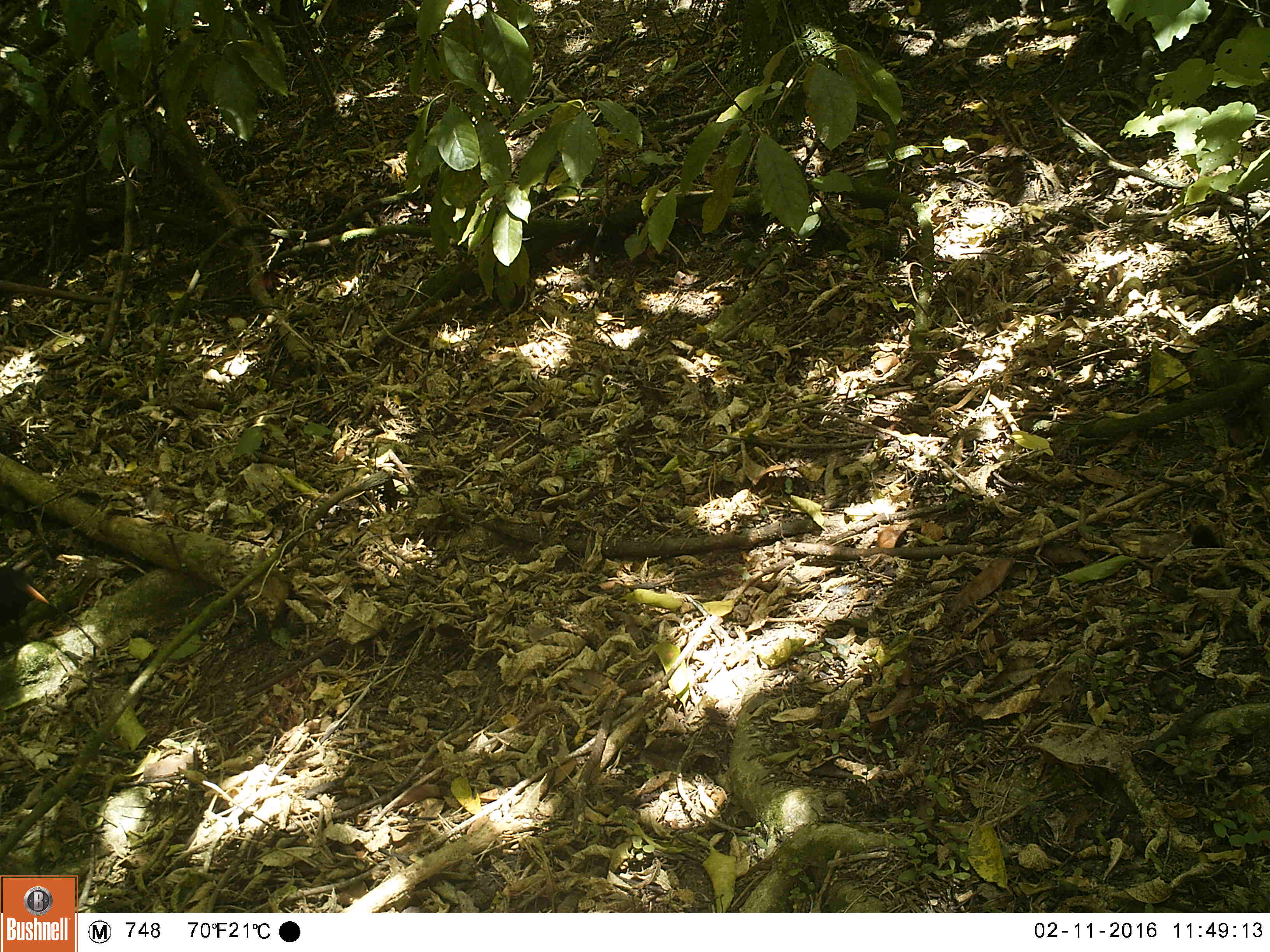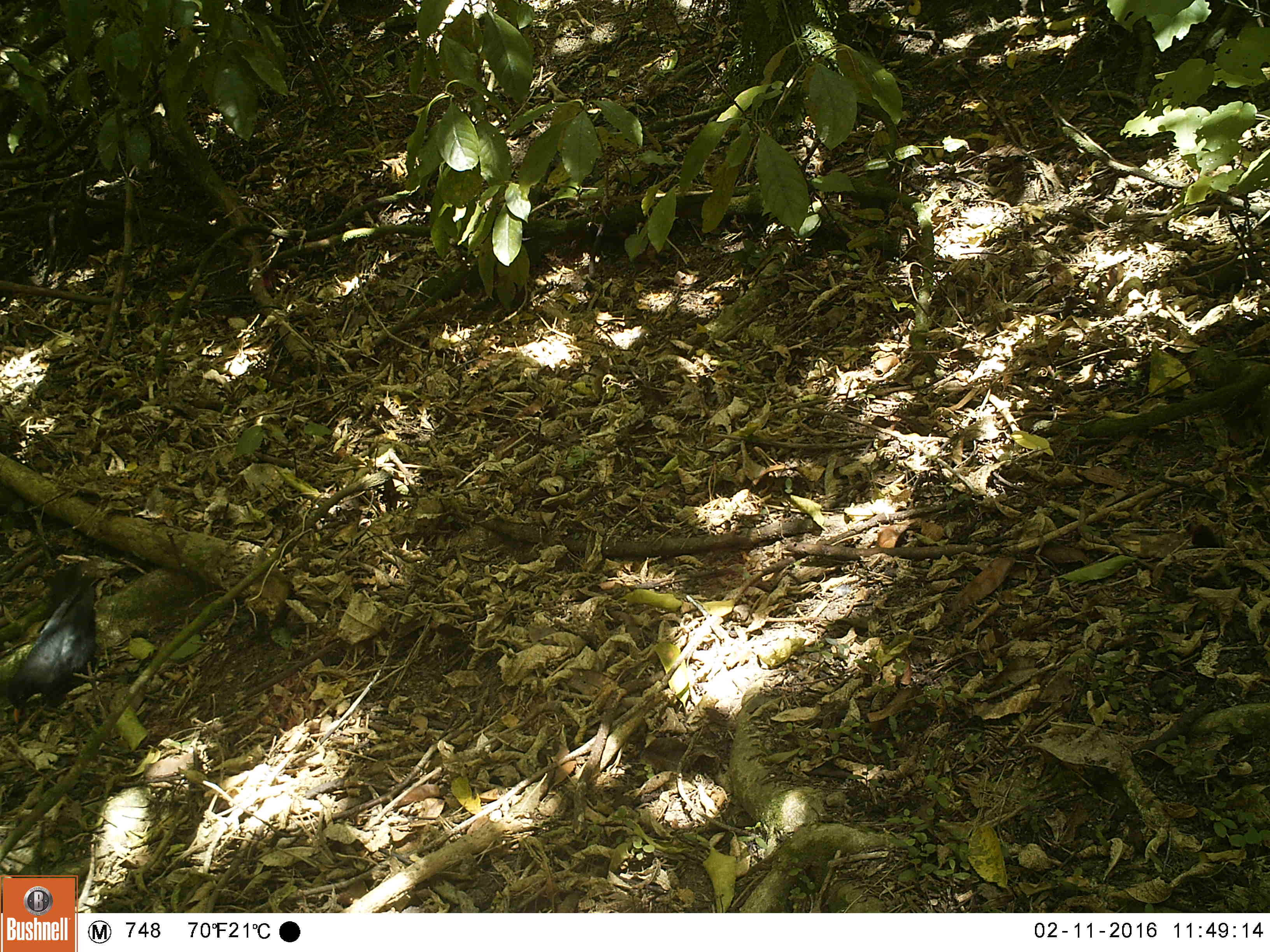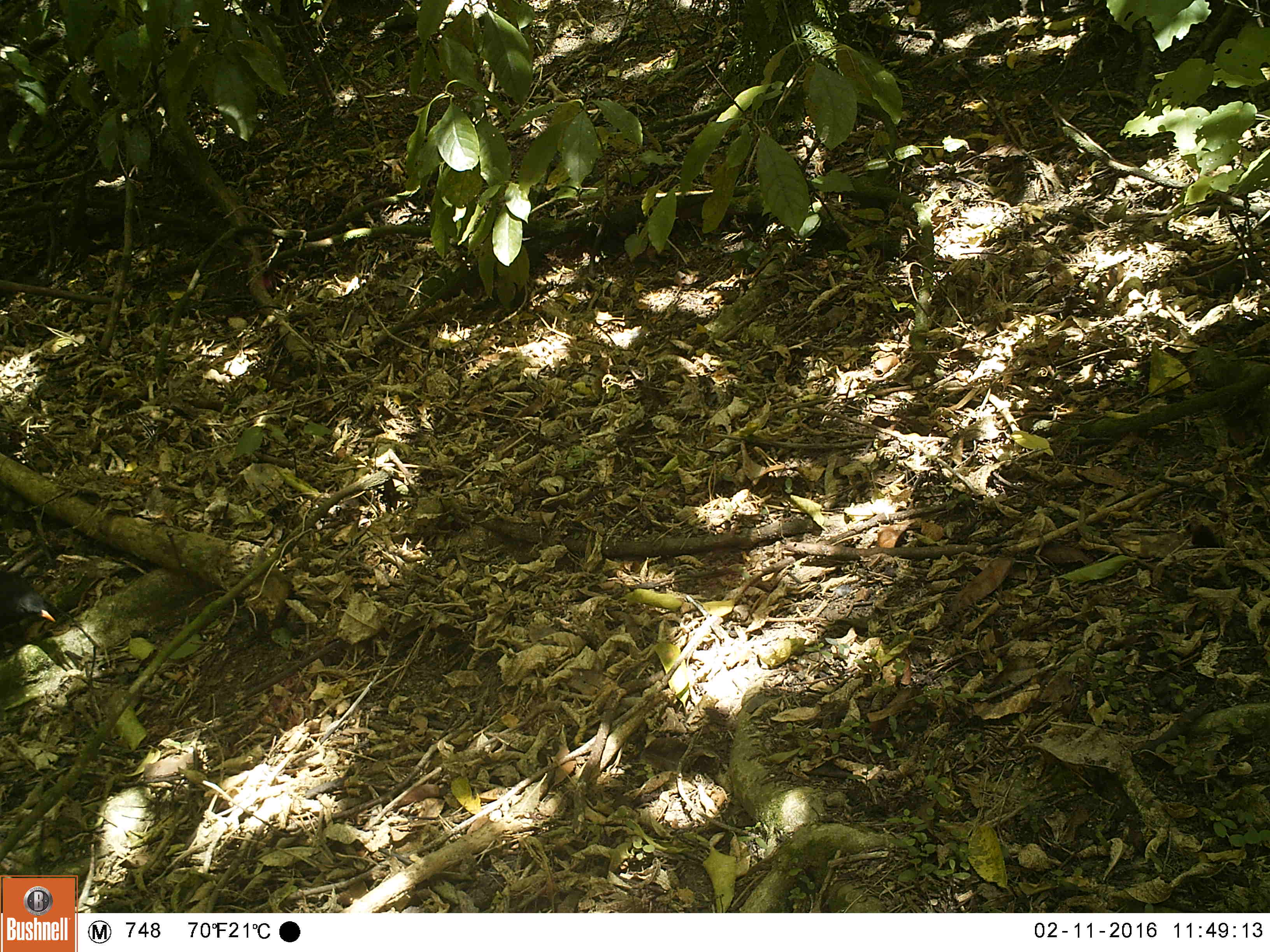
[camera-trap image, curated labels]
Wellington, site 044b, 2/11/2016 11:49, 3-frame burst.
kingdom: Animalia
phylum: Chordata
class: Aves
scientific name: Aves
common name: bird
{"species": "bird (Aves)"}